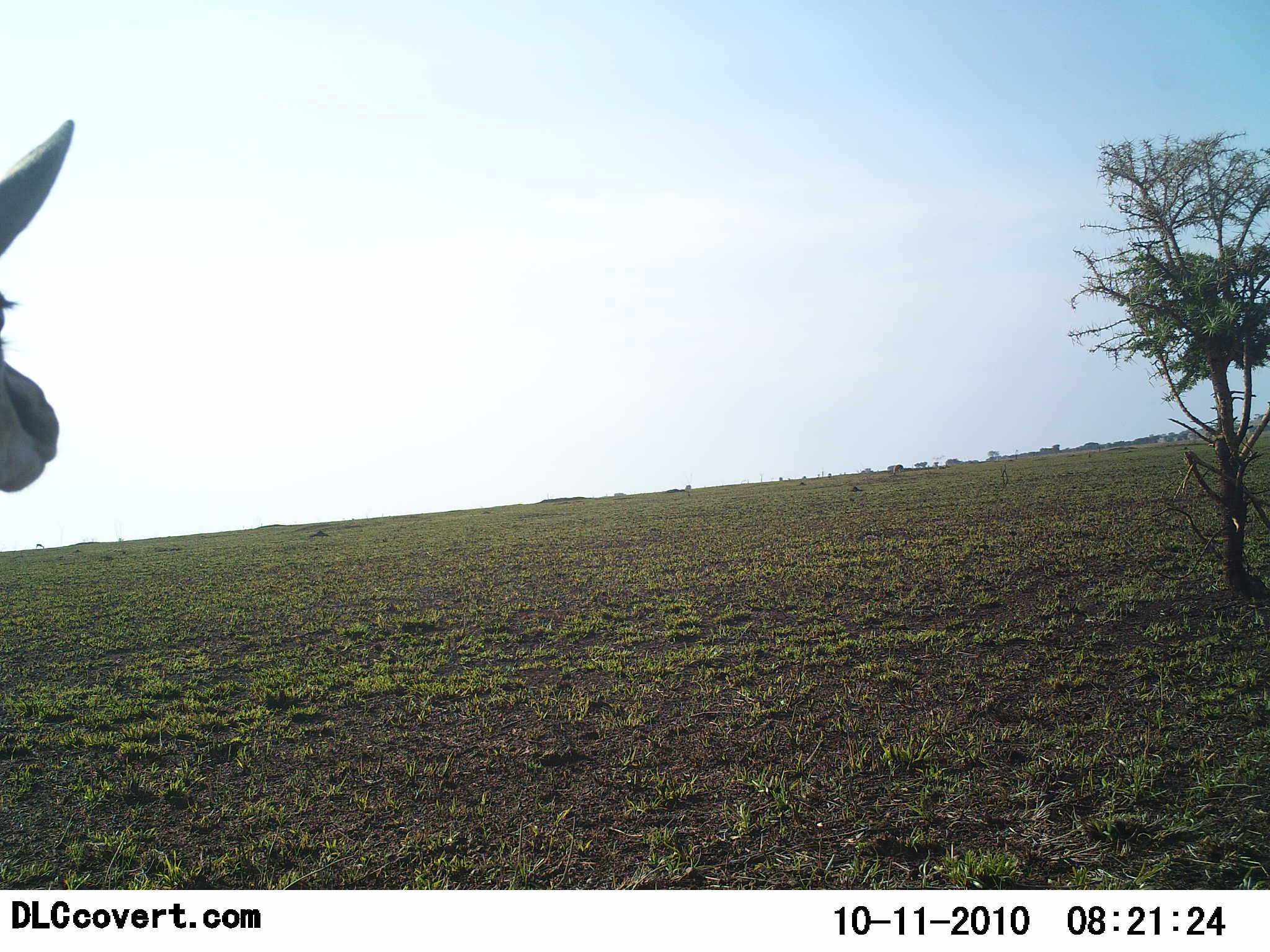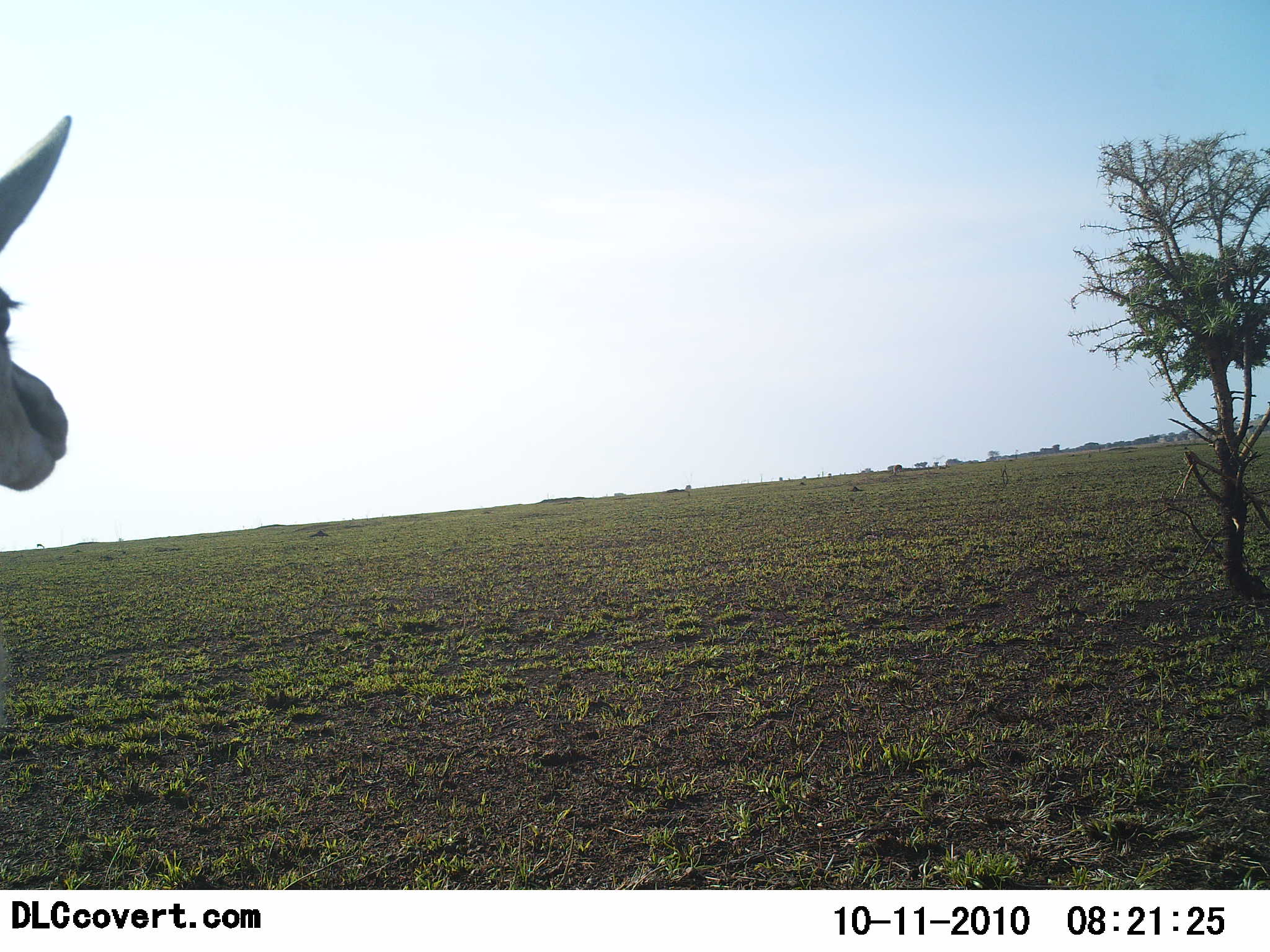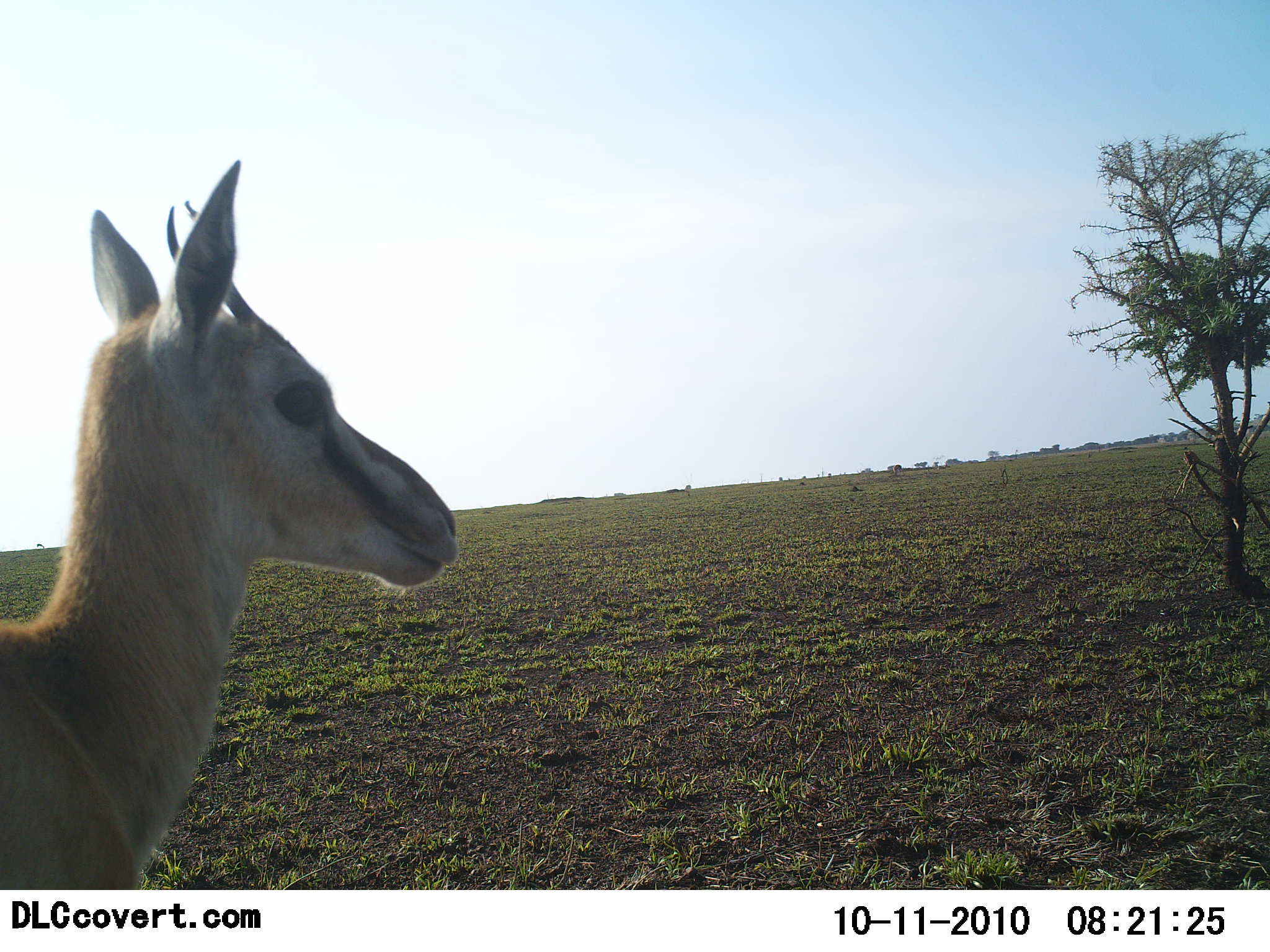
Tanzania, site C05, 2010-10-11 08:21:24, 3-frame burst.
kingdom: Animalia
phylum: Chordata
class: Mammalia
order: Artiodactyla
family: Bovidae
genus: Eudorcas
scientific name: Eudorcas thomsonii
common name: thomson's gazelle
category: gazellethomsons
Gazellethomsons (thomson's gazelle) (Eudorcas thomsonii), count 1. Behavior (volunteer vote fractions): standing 85%, resting 0%, moving 23%, interacting 0%. Young present (vote fraction): 0%. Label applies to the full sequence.